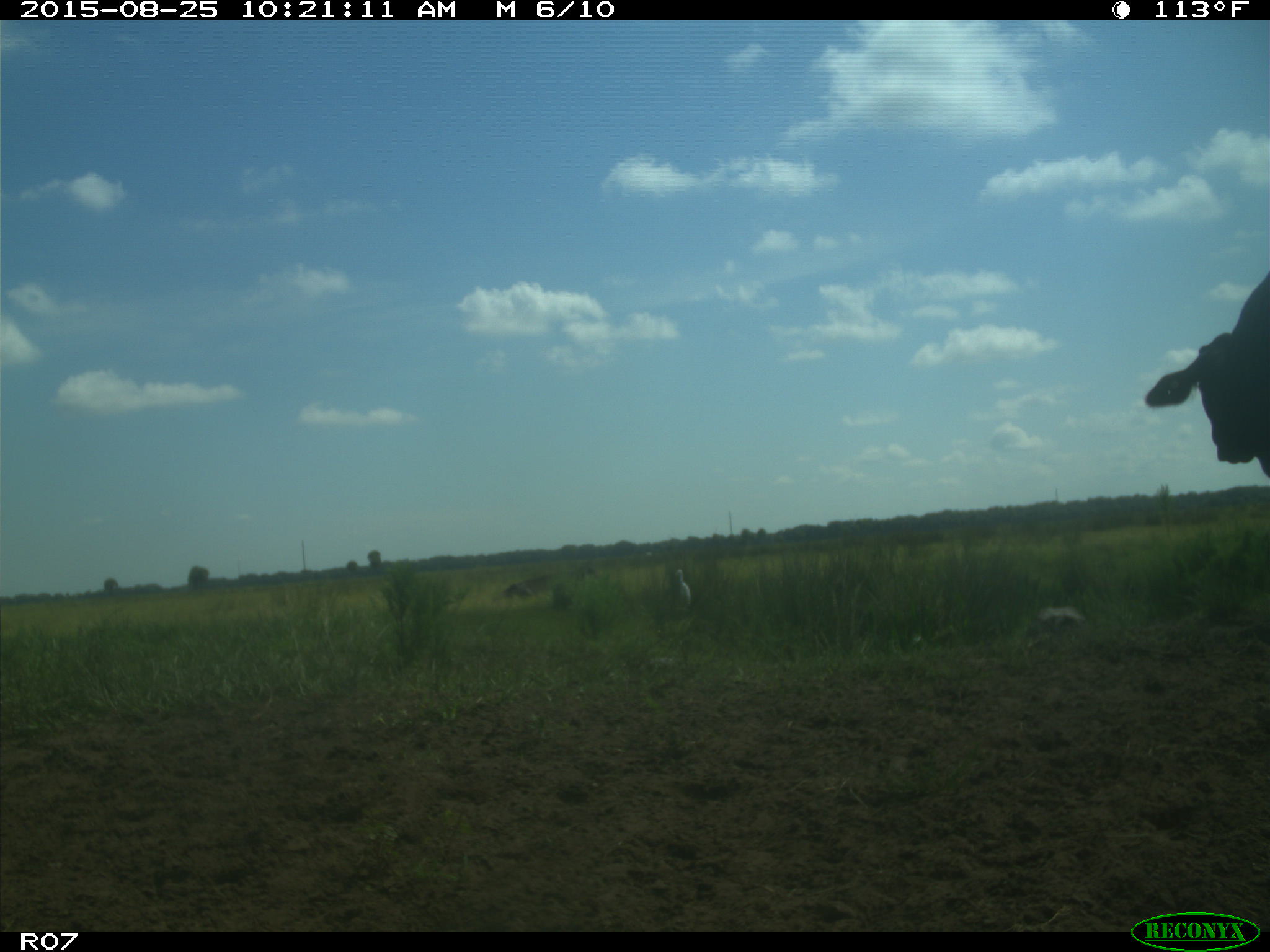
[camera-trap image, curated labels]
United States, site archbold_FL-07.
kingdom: Animalia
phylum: Chordata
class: Mammalia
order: Artiodactyla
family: Bovidae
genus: Bos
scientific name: Bos taurus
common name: domestic cow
Bos taurus (domestic cow).